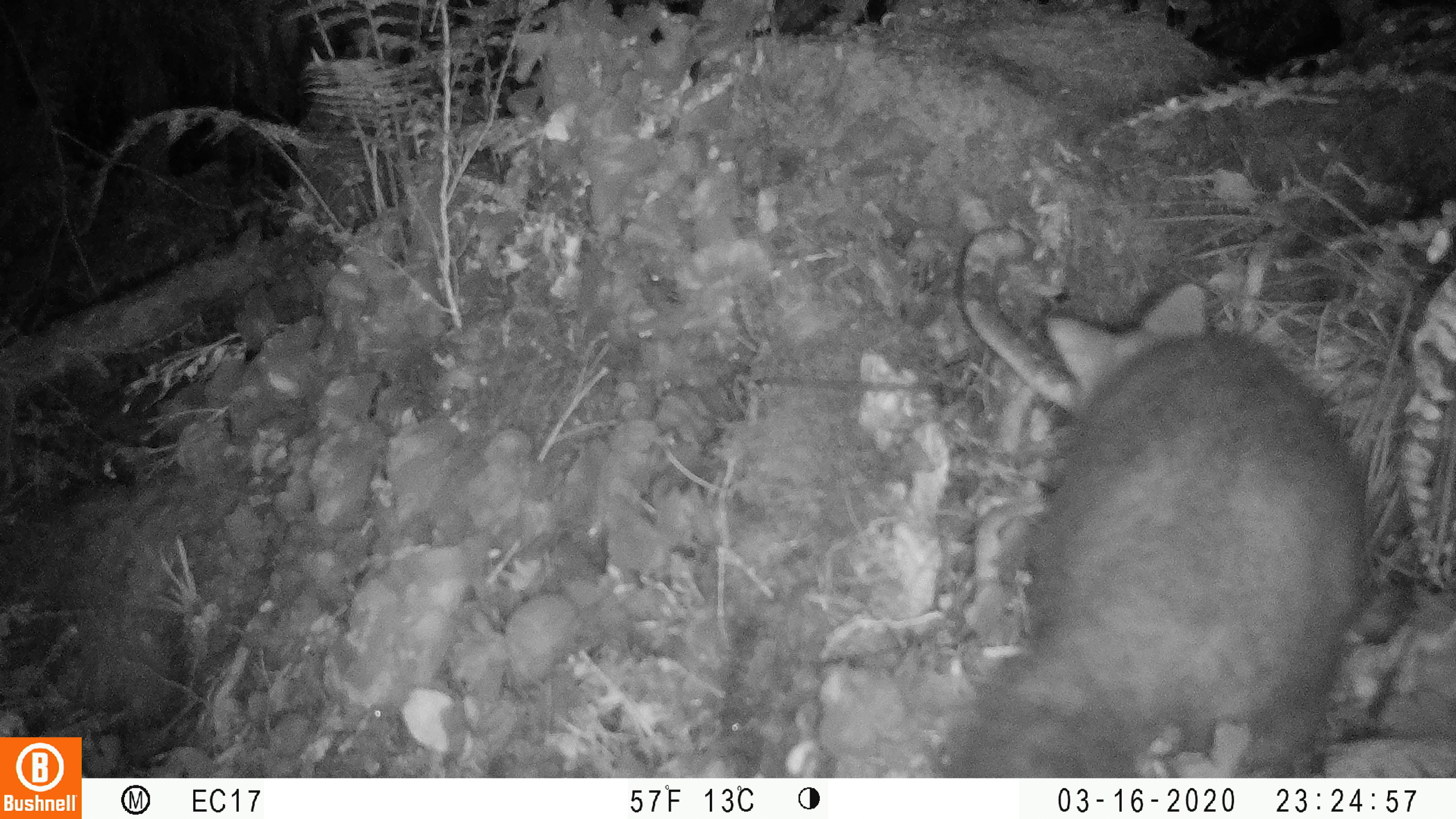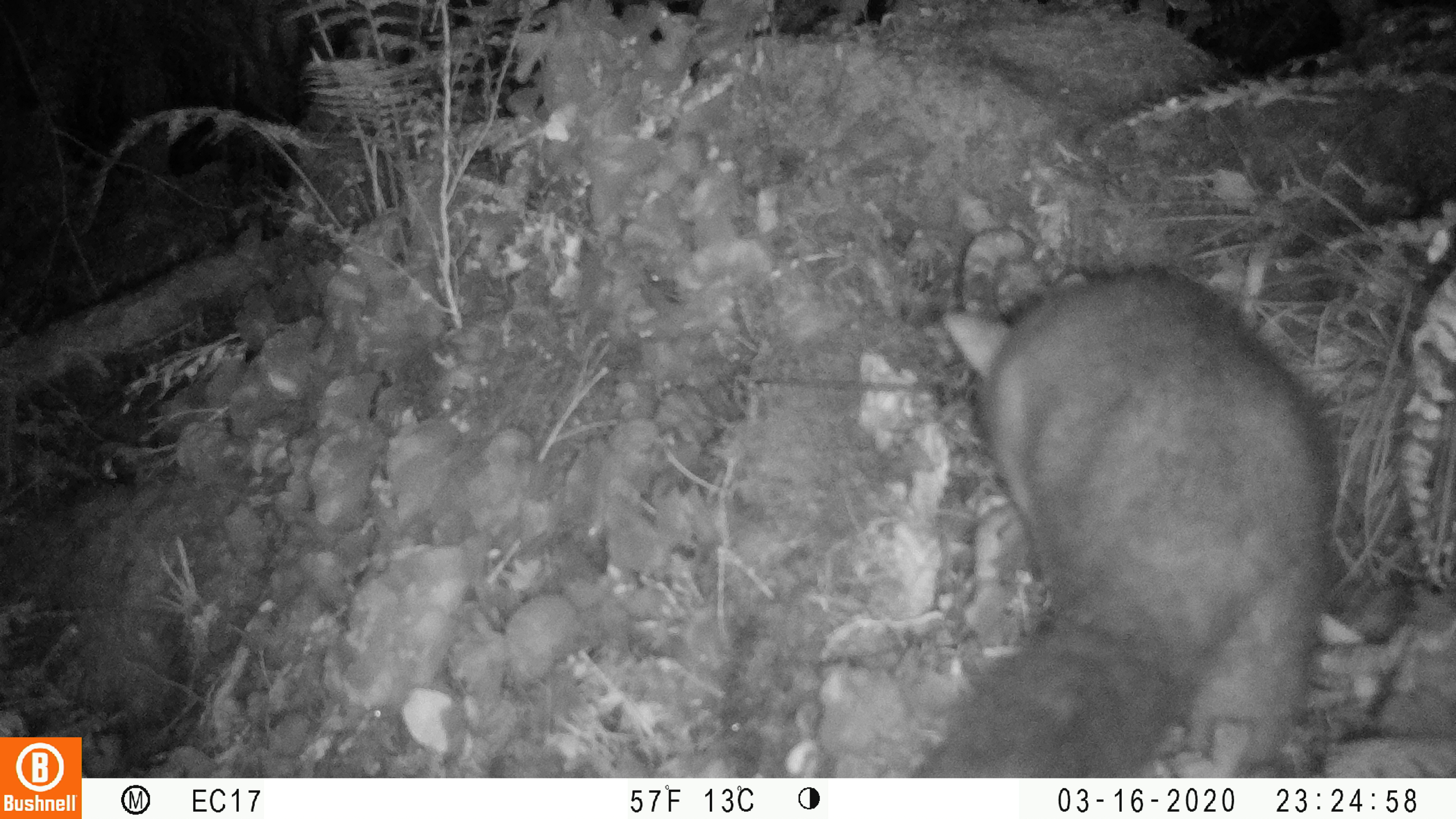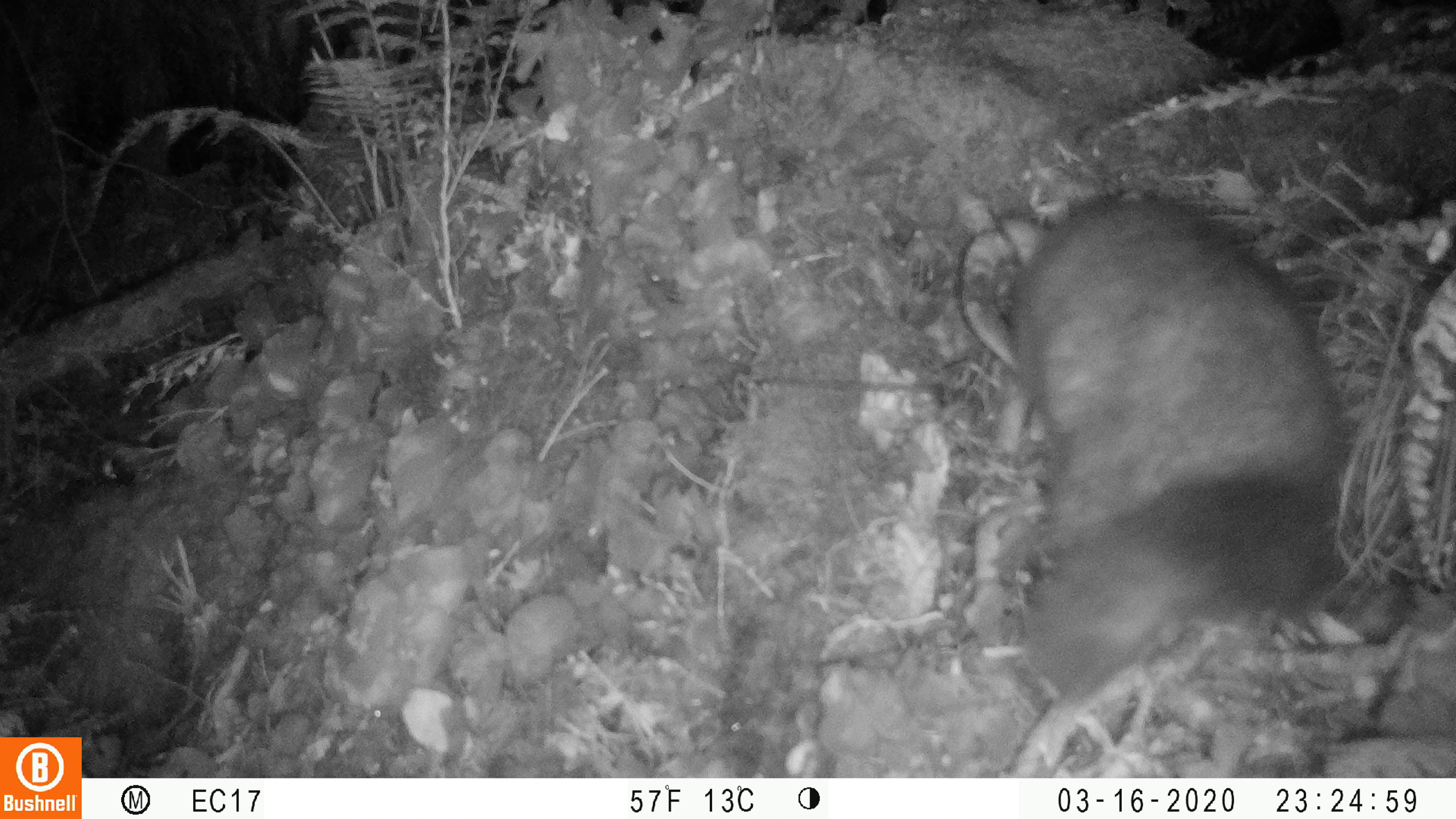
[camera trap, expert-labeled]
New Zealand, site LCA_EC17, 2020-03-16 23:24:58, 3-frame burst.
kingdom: Animalia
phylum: Chordata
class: Mammalia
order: Diprotodontia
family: Phalangeridae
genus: Trichosurus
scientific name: Trichosurus vulpecula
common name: common brushtail possum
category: possum